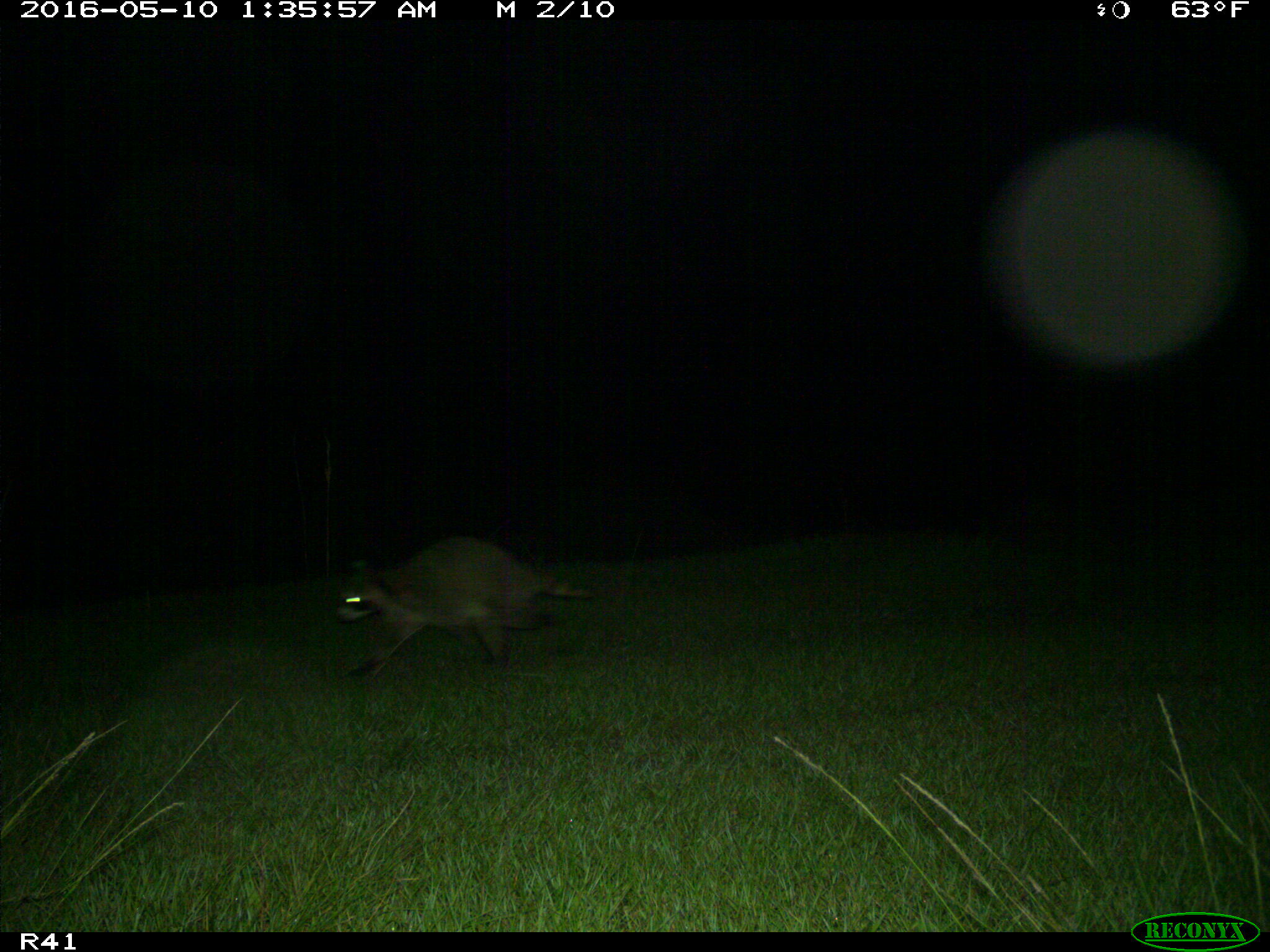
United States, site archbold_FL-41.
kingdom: Animalia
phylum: Chordata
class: Mammalia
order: Carnivora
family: Procyonidae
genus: Procyon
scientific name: Procyon lotor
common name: common raccoon